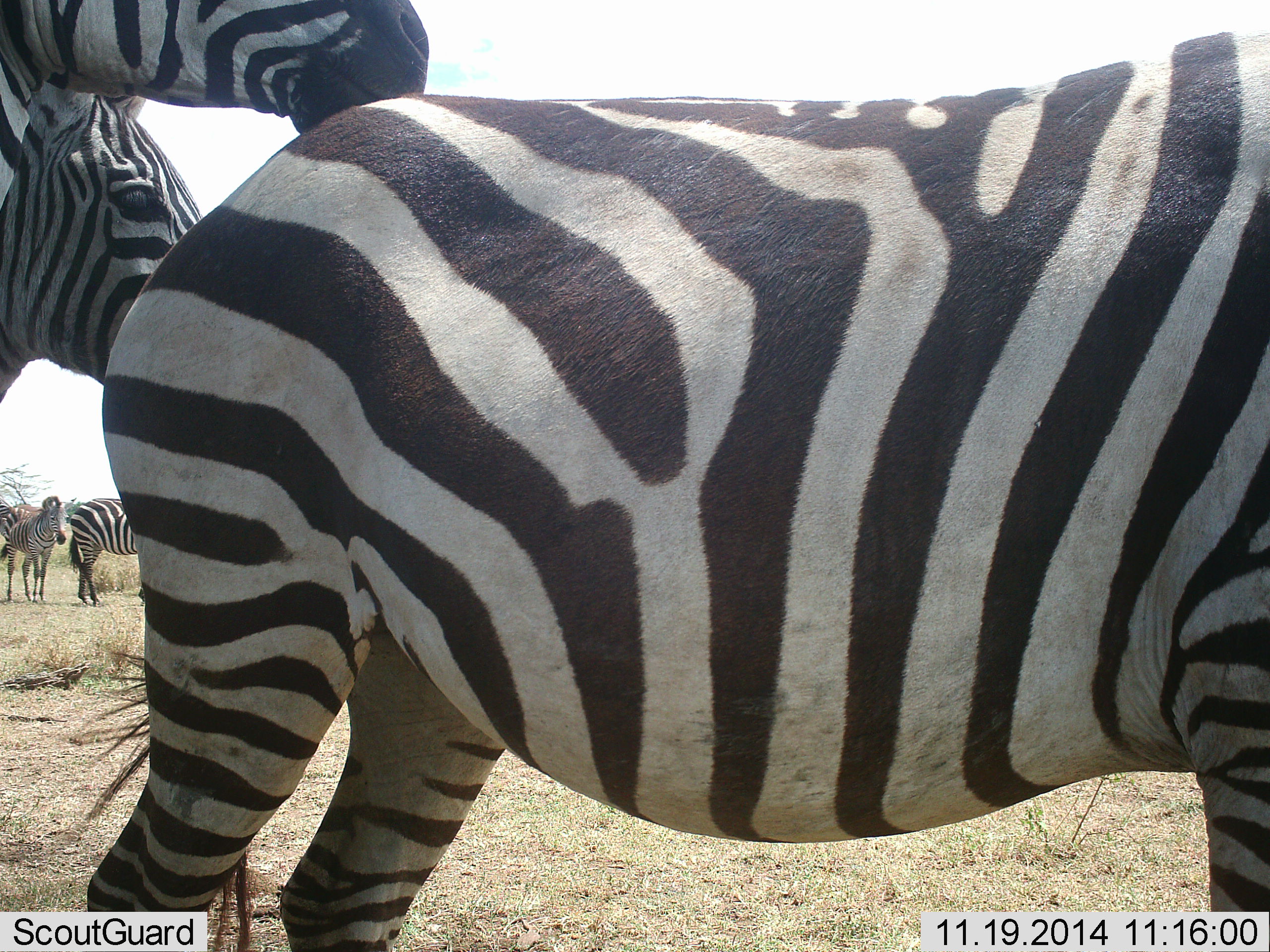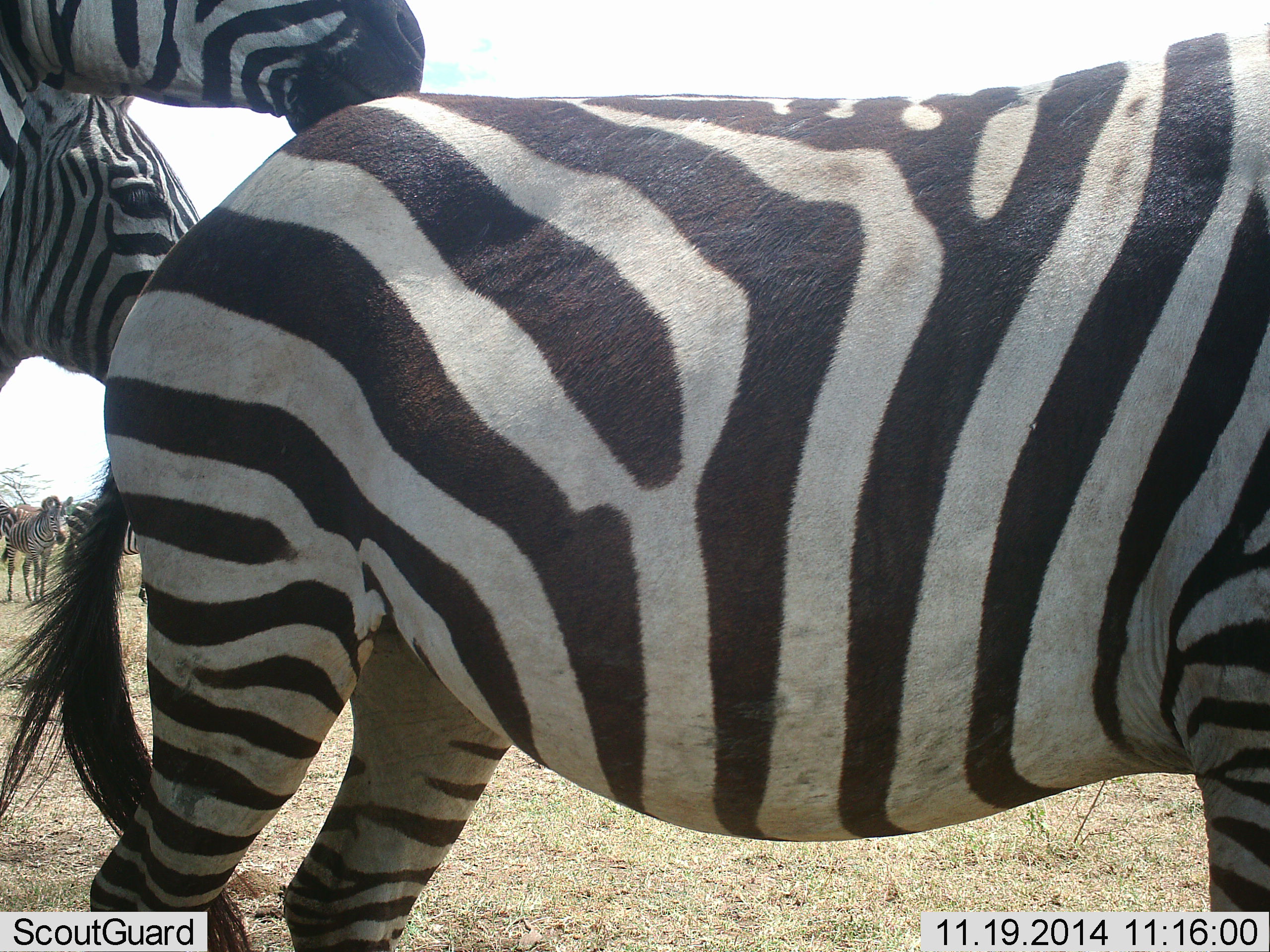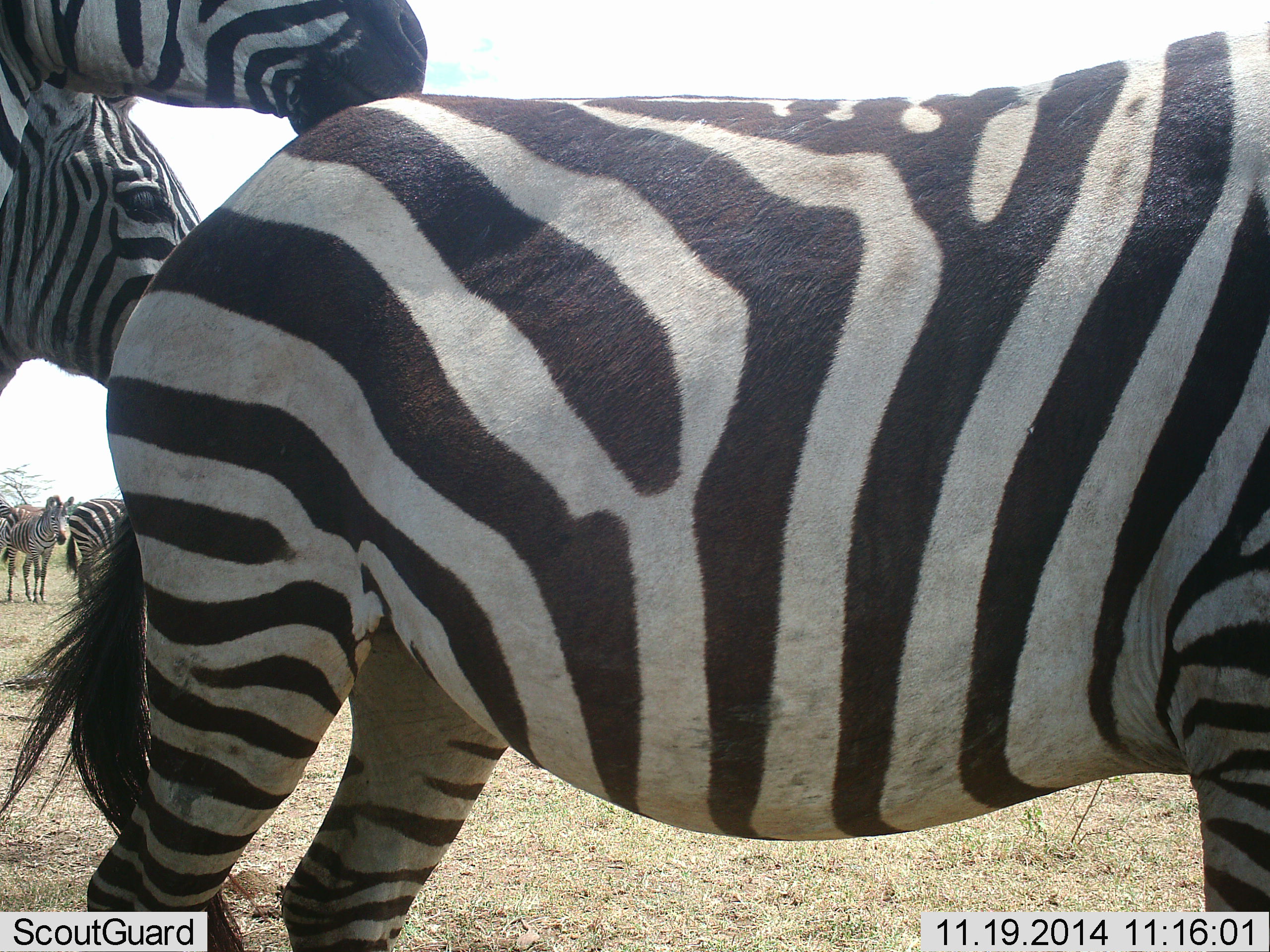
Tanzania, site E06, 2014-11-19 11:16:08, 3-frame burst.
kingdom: Animalia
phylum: Chordata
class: Mammalia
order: Perissodactyla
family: Equidae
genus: Equus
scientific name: Equus quagga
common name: plains zebra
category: zebra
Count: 6.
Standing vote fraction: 92%.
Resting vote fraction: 17%.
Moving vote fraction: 0%.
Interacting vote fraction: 25%.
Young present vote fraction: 8%.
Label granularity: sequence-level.